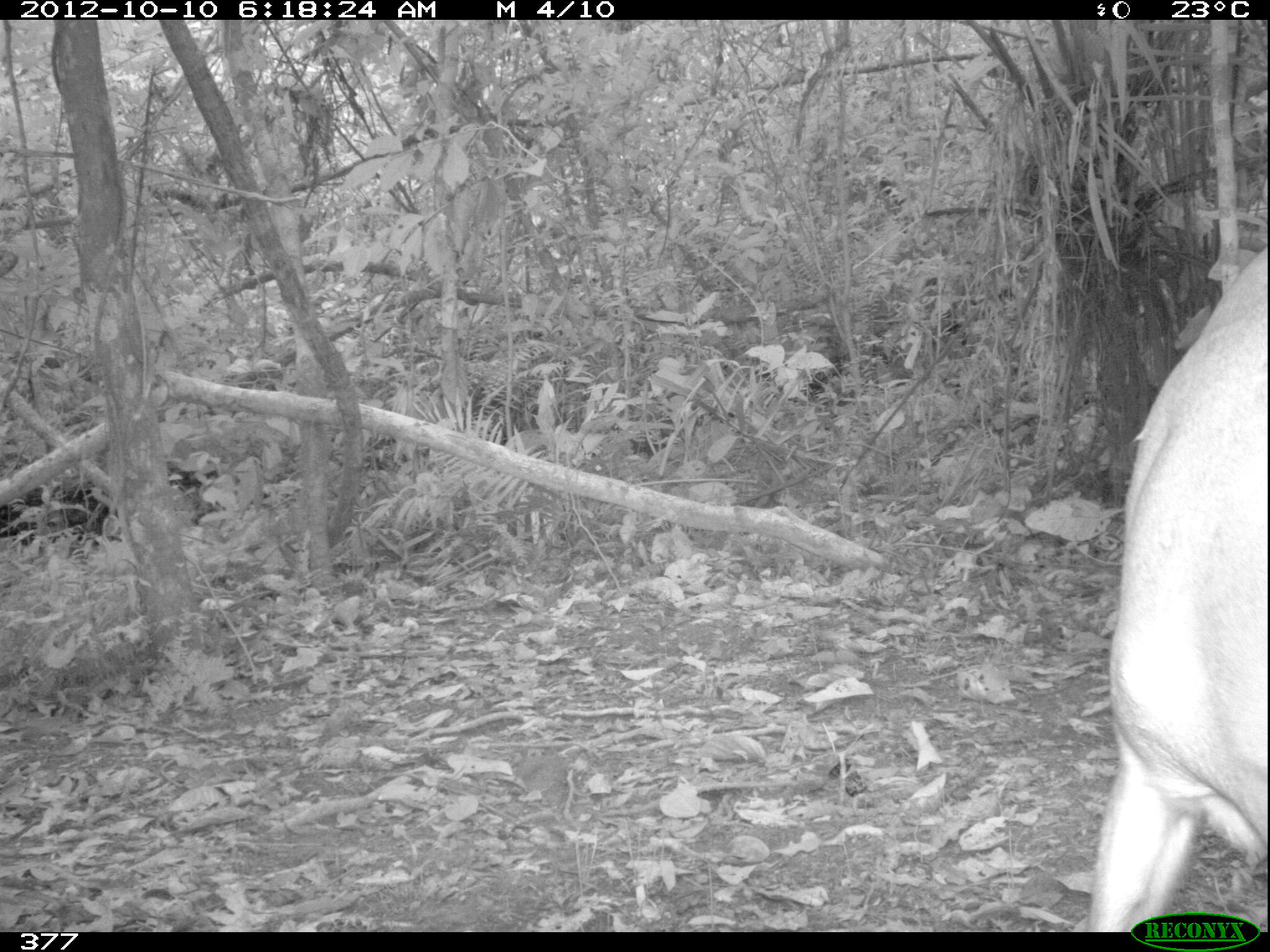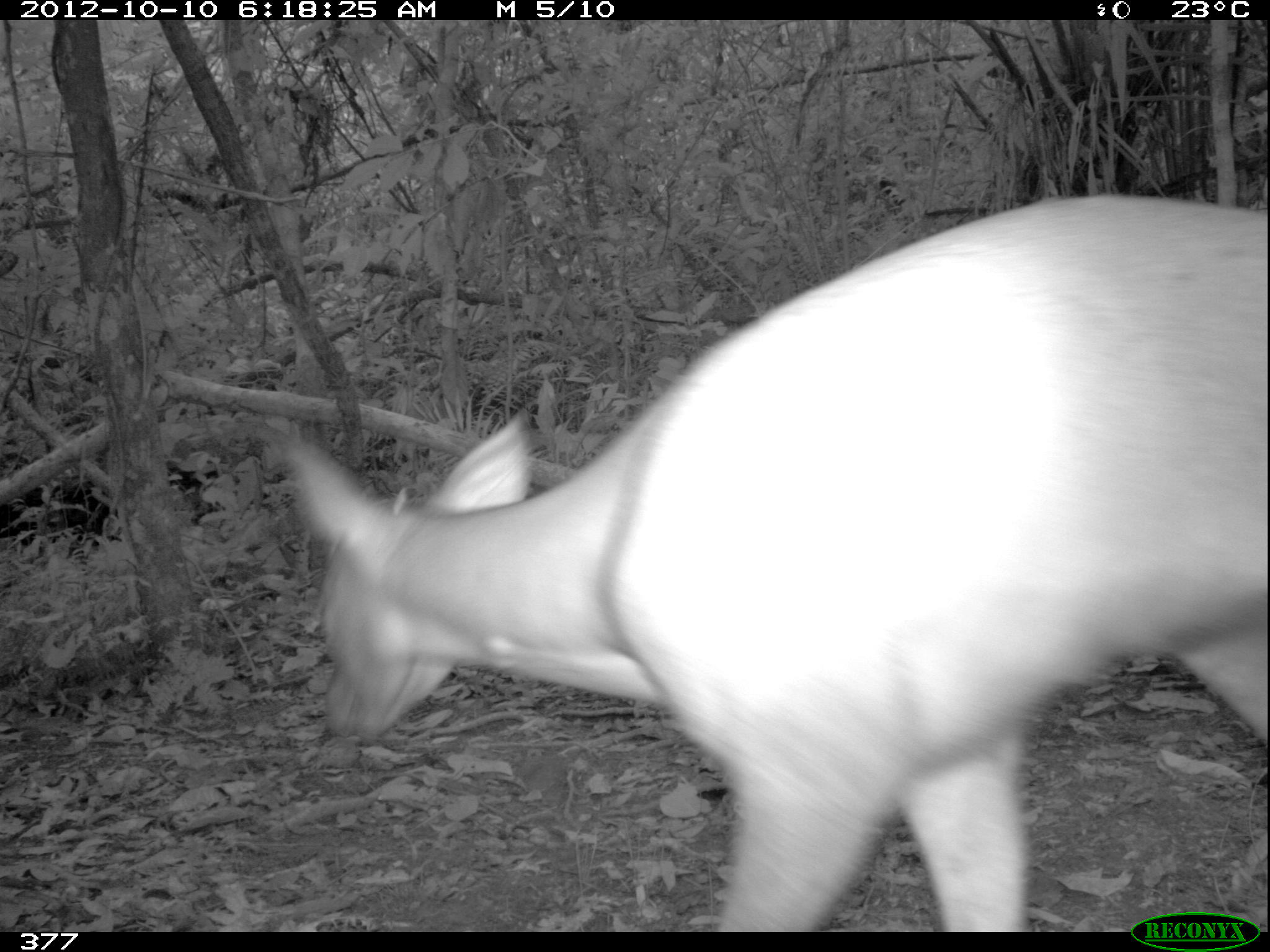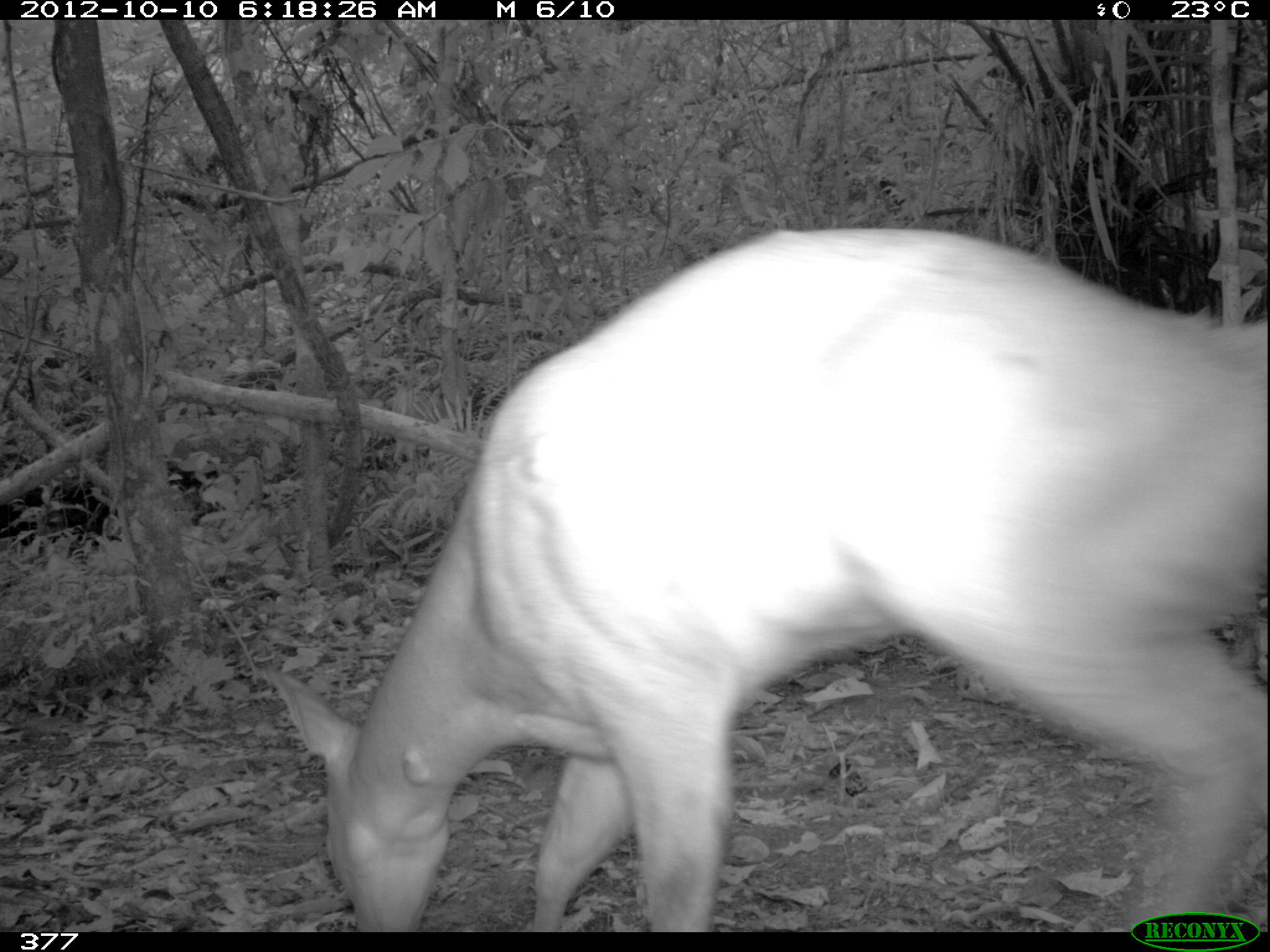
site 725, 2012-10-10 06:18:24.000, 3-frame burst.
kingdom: Animalia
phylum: Chordata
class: Mammalia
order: Artiodactyla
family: Cervidae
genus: Mazama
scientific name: Mazama americana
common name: red brocket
Mazama americana (red brocket).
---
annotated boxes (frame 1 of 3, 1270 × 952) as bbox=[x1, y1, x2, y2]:
mazama americana: bbox=[1086, 243, 1265, 929]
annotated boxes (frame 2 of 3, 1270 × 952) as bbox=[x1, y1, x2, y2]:
mazama americana: bbox=[276, 195, 1266, 933]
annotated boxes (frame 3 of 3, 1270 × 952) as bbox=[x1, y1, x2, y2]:
mazama americana: bbox=[269, 229, 1269, 931]